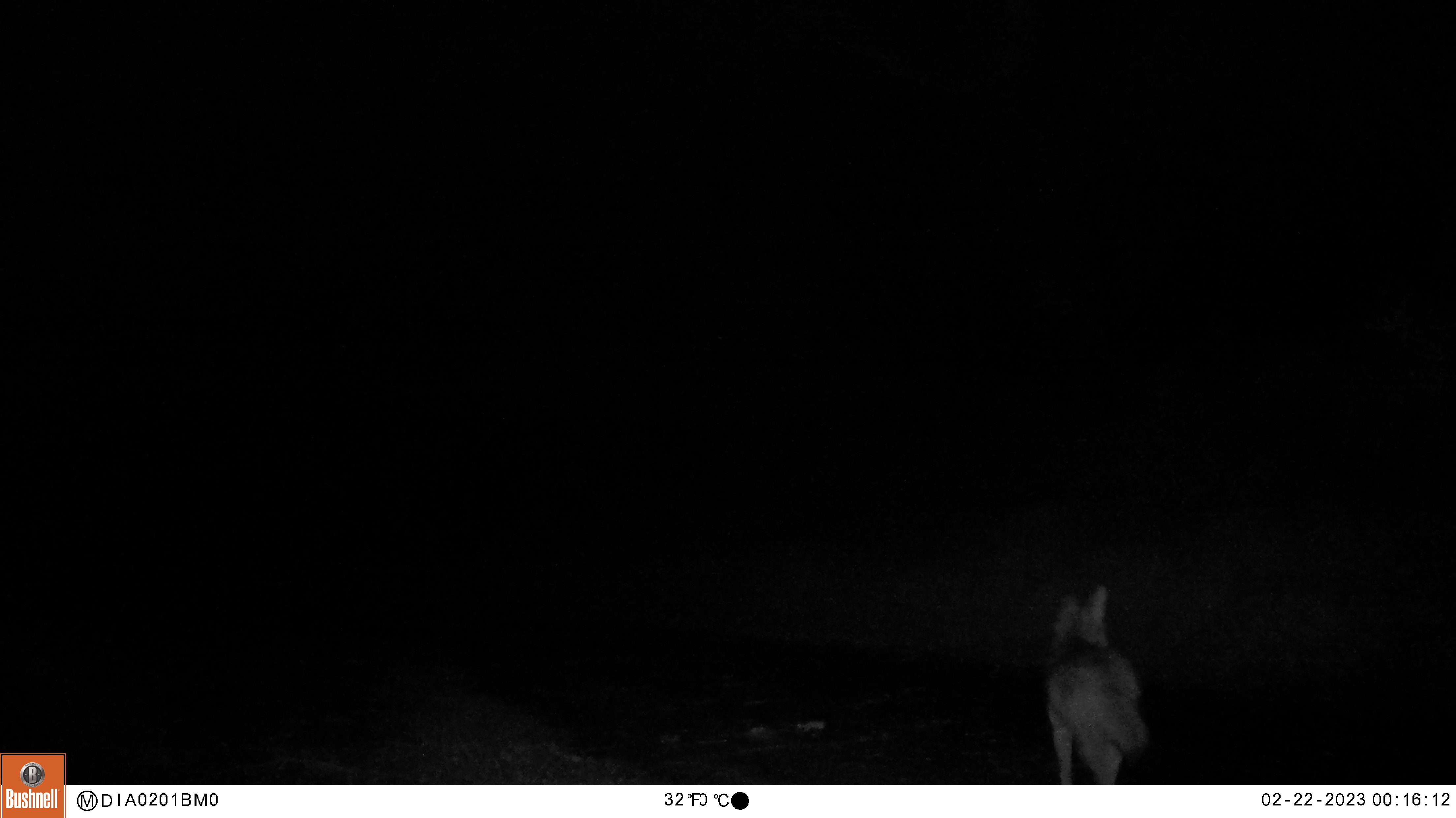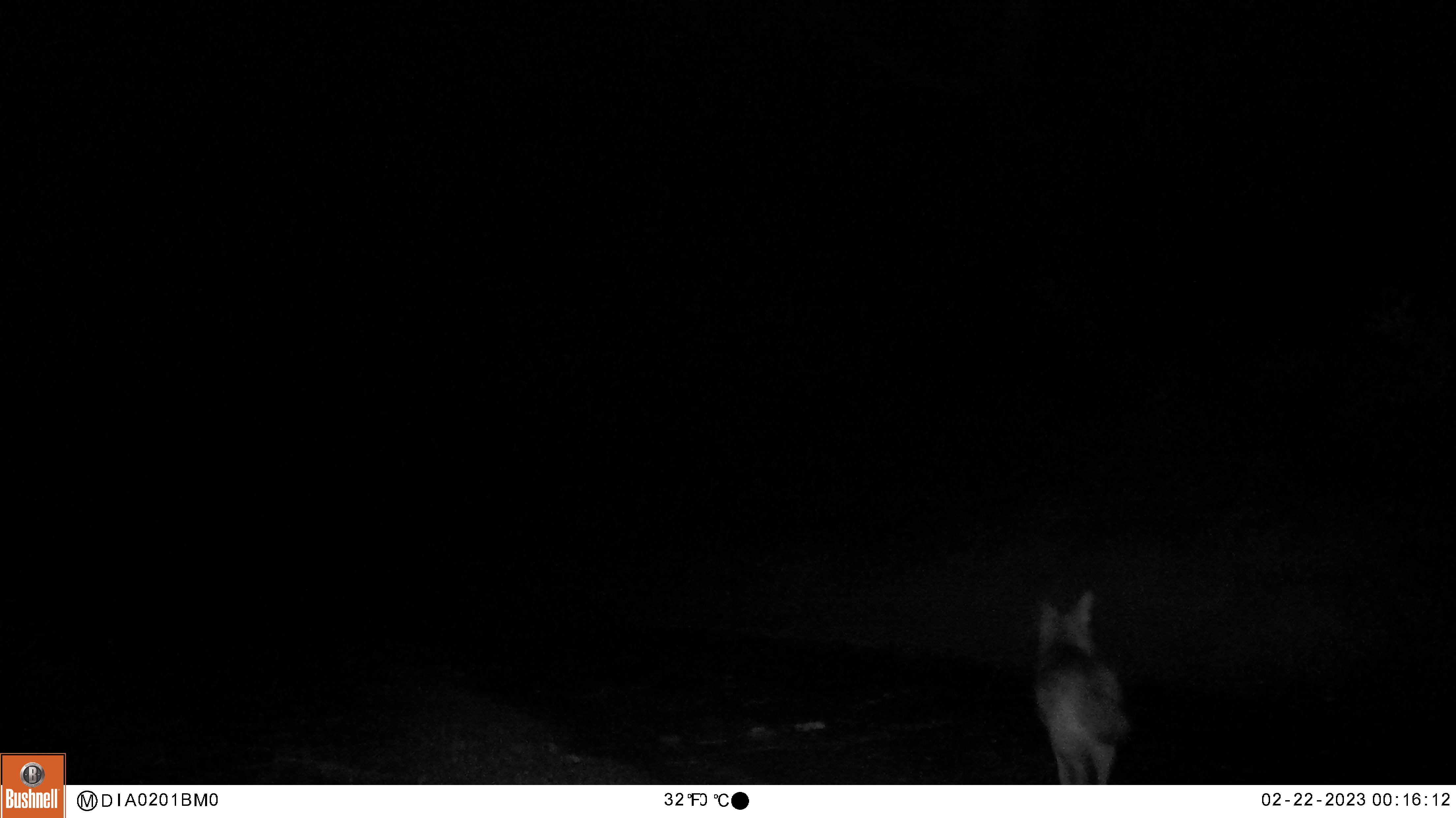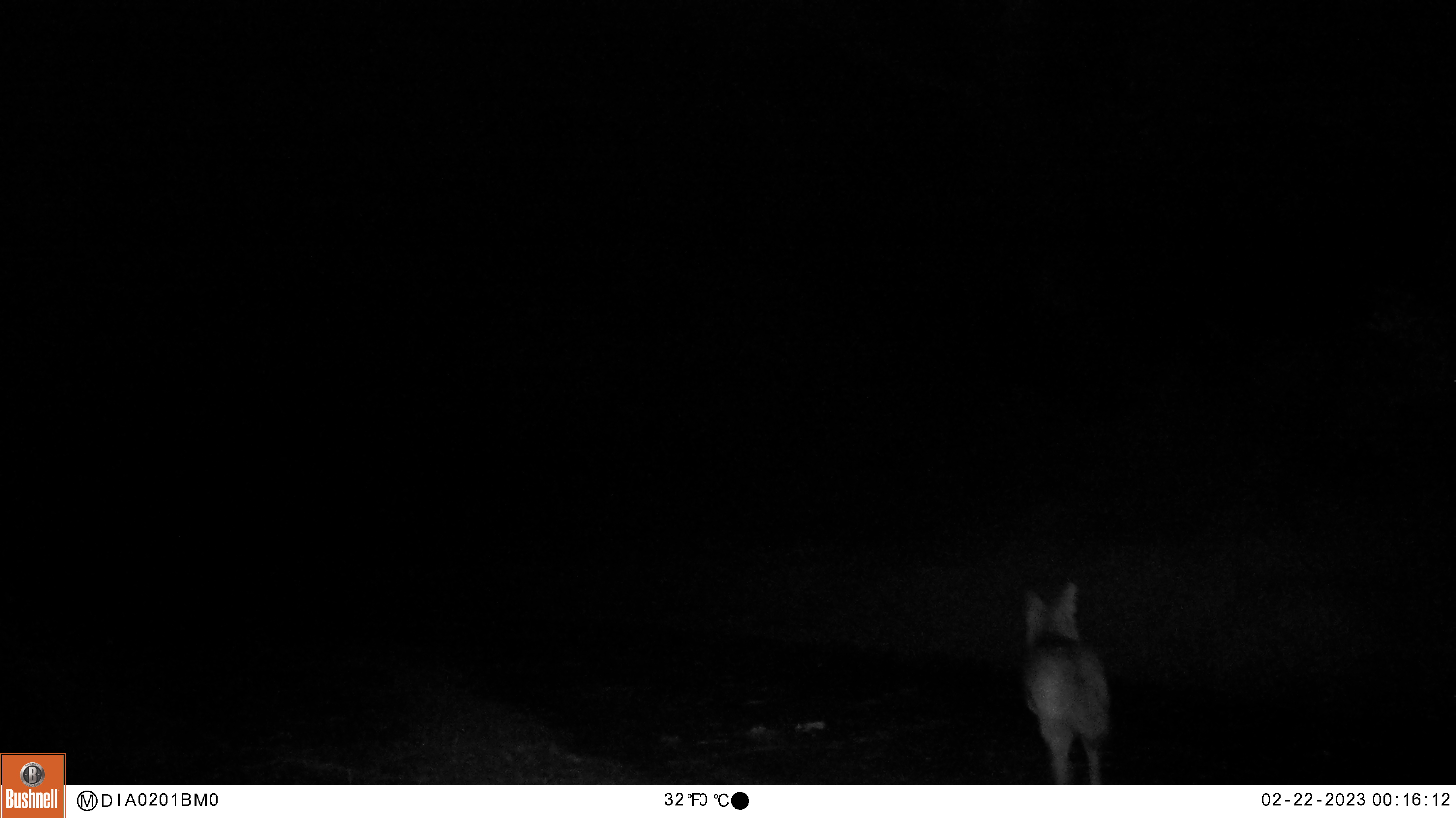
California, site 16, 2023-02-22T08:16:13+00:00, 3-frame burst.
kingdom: Animalia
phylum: Chordata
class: Mammalia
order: Carnivora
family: Canidae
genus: Canis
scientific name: Canis latrans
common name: coyote